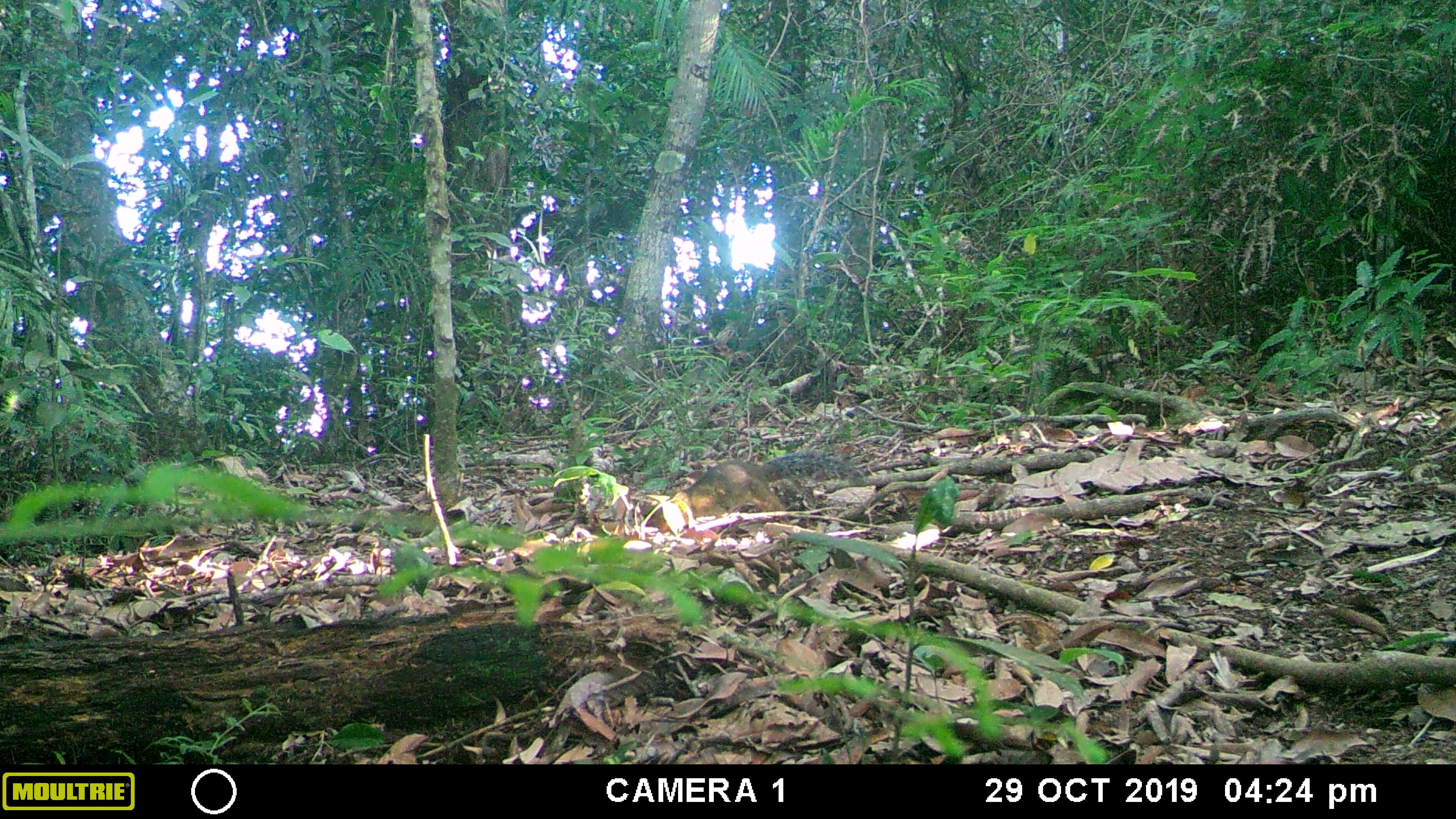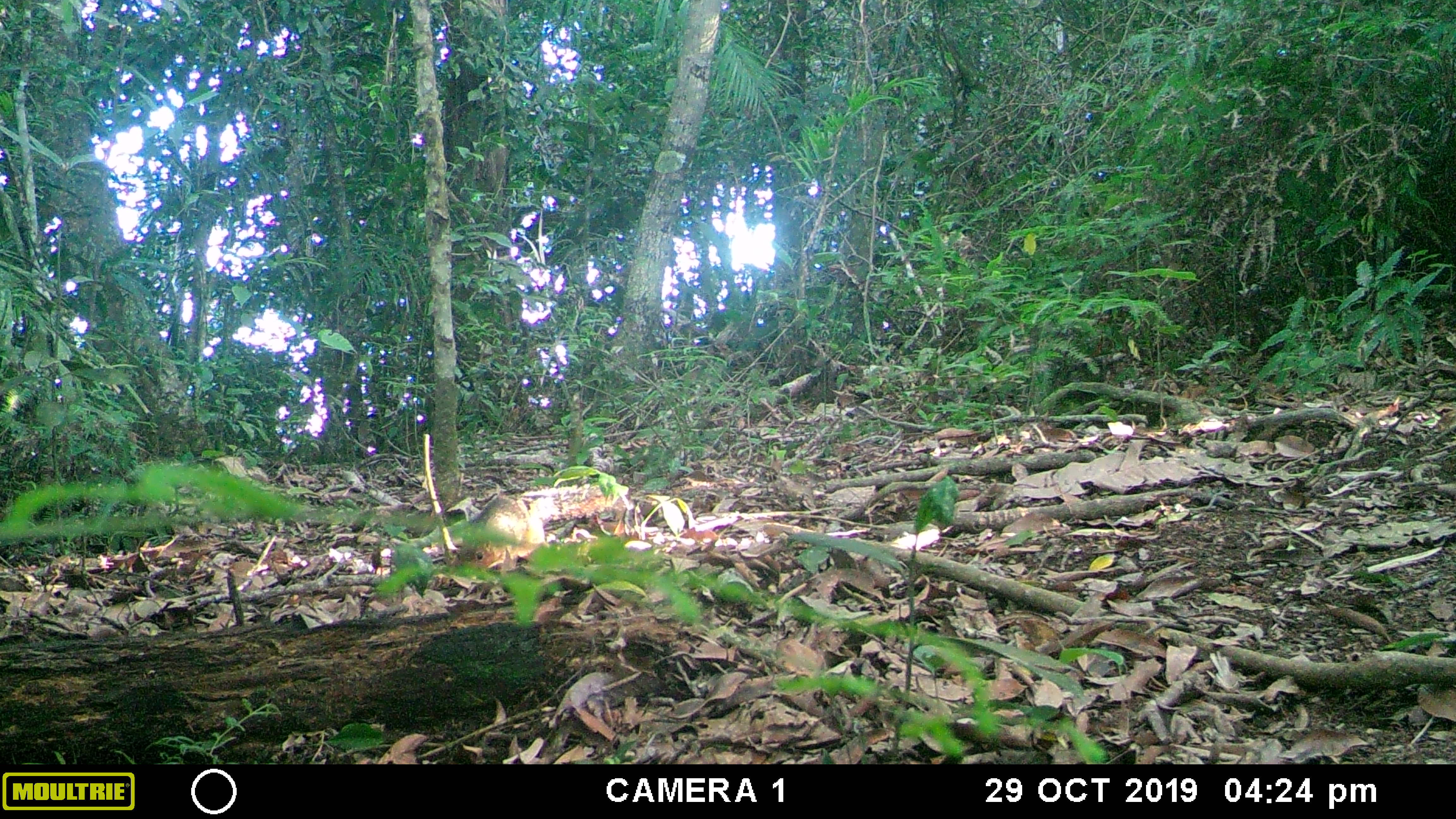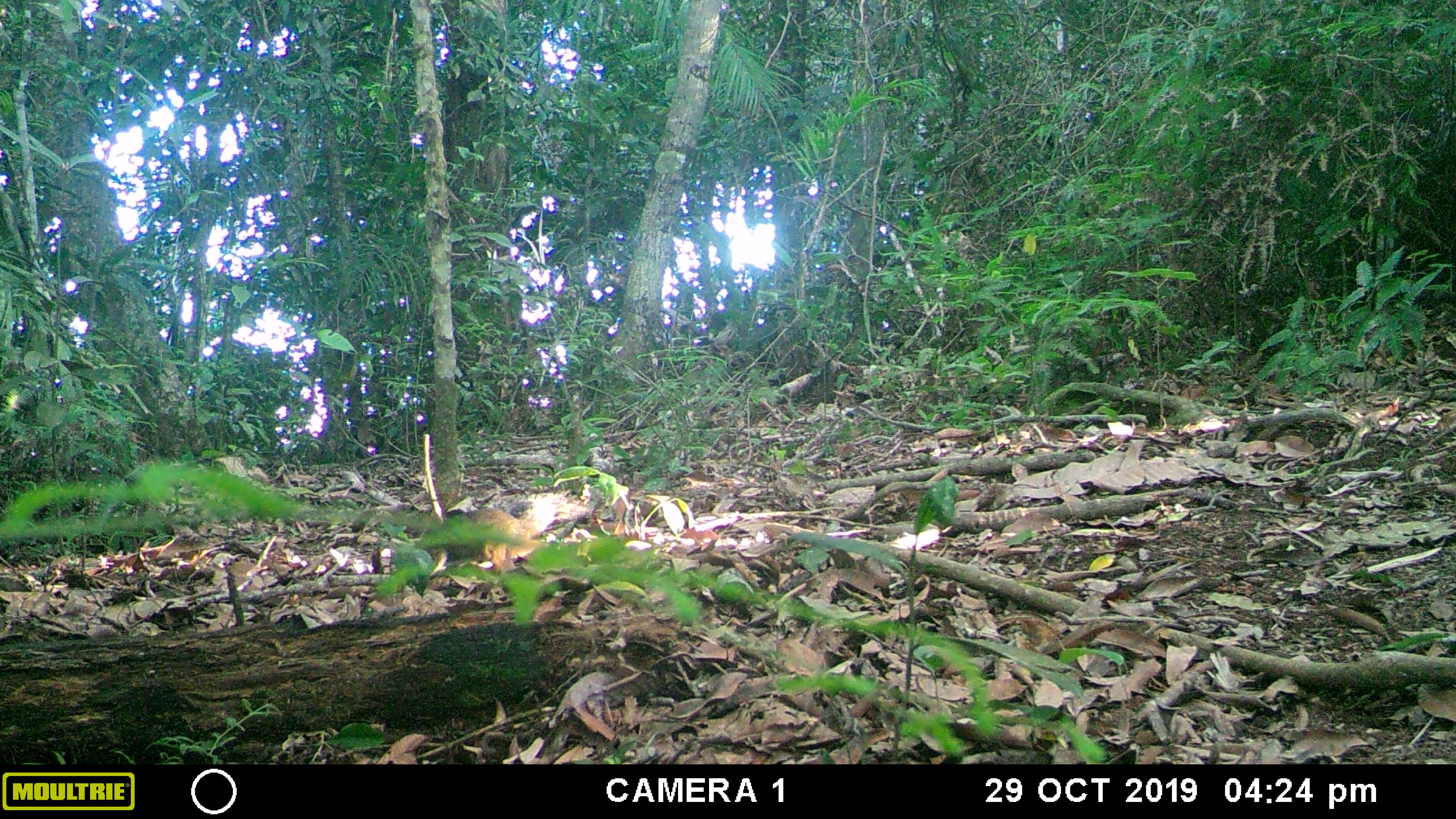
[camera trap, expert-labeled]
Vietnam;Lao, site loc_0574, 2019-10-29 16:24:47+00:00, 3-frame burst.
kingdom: Animalia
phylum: Chordata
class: Mammalia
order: Rodentia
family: Sciuridae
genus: Dremomys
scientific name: Dremomys rufigenis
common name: red-cheeked squirrel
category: red cheeked squirrel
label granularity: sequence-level